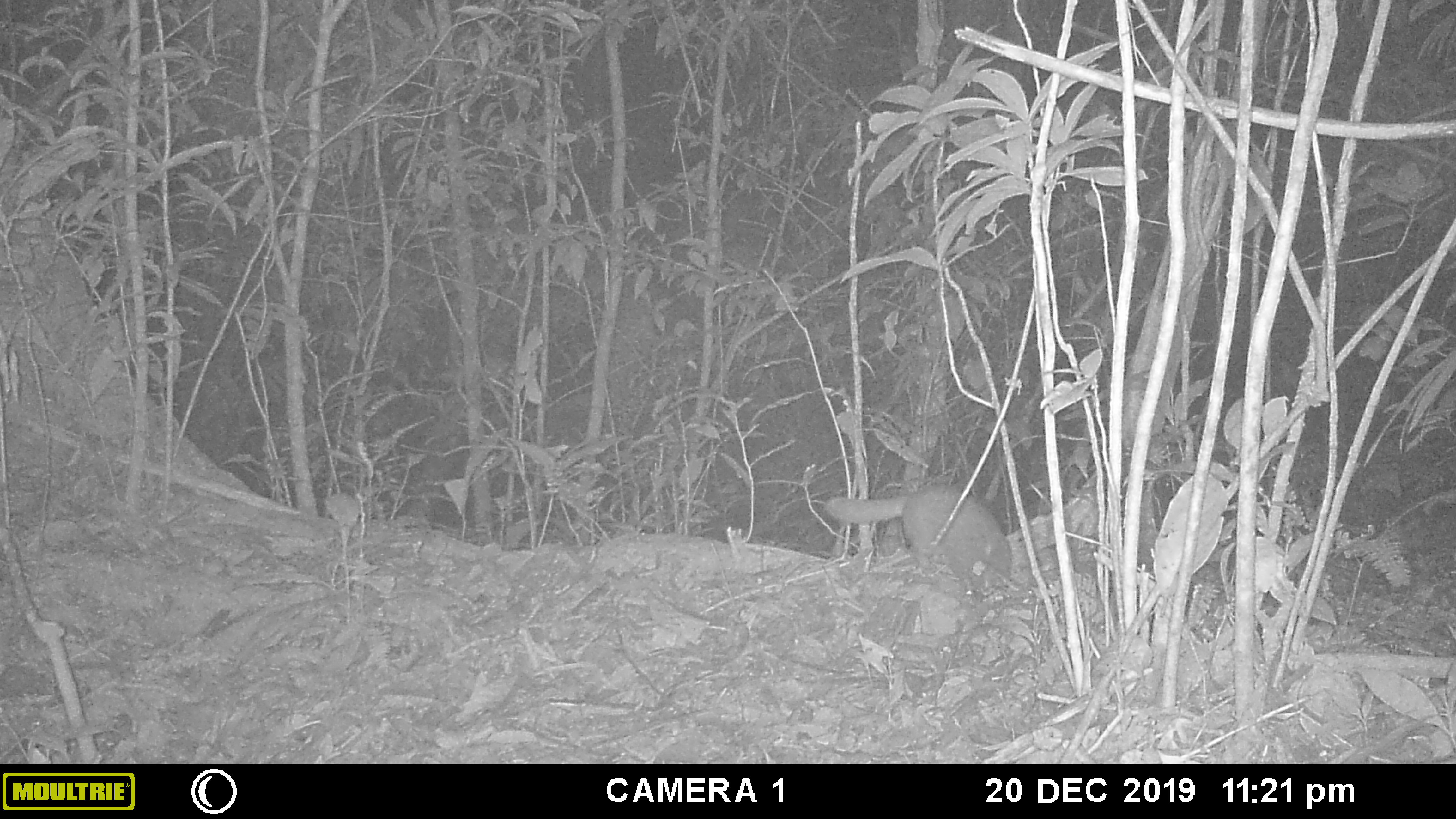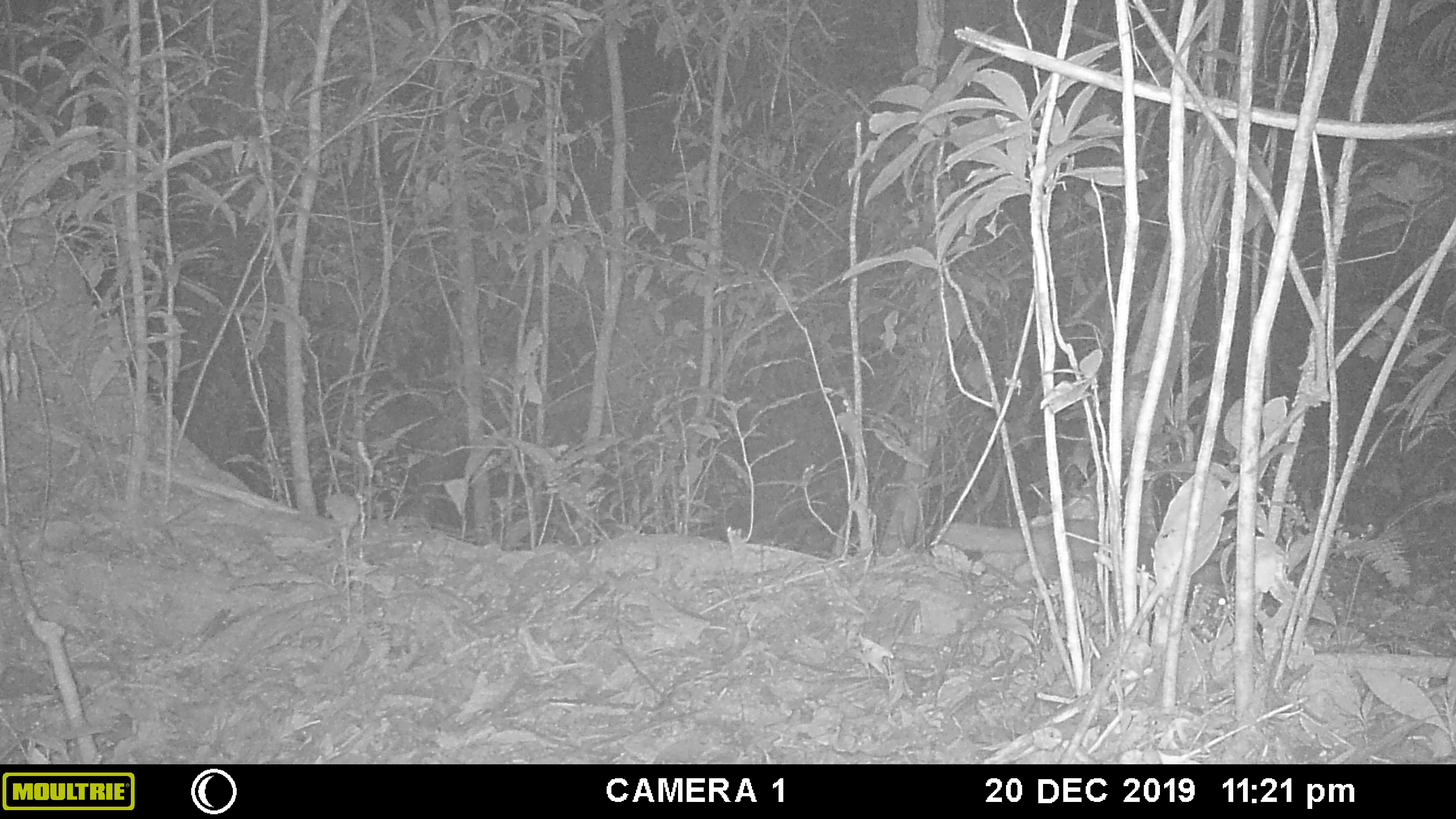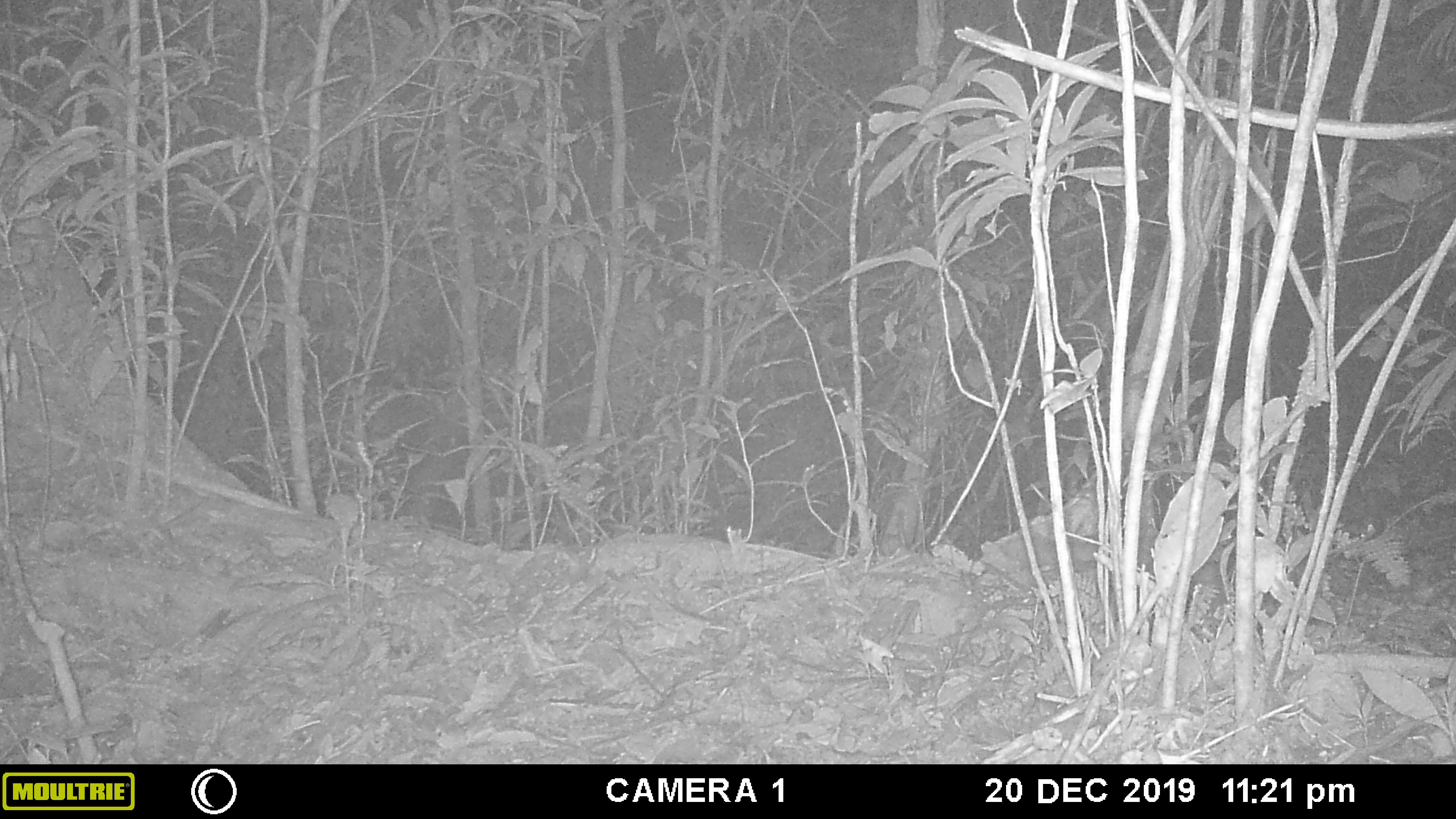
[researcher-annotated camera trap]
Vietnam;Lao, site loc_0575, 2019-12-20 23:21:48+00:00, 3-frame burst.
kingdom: Animalia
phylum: Chordata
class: Mammalia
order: Carnivora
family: Mustelidae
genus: Melogale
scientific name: Melogale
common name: ferret badger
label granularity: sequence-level